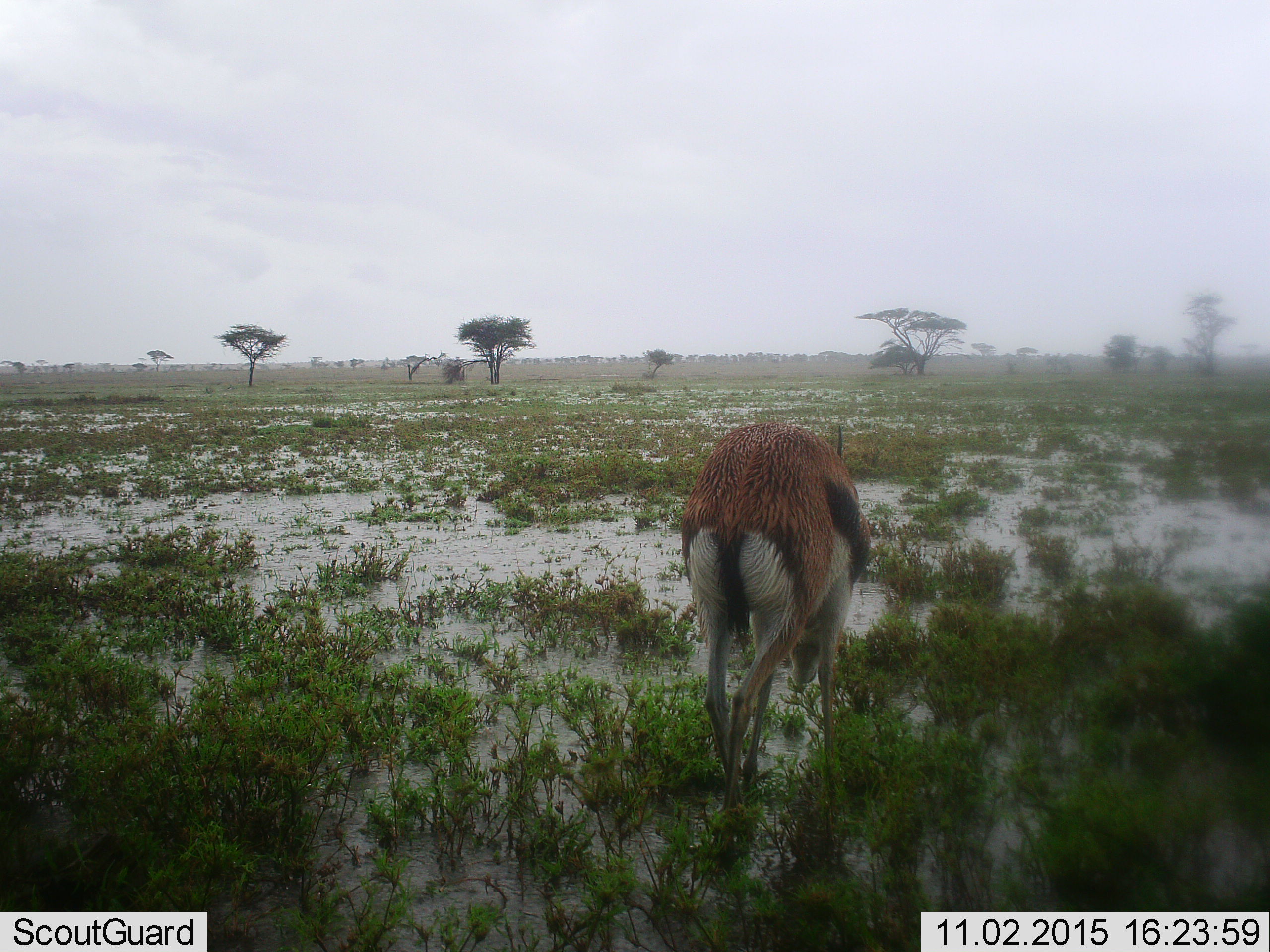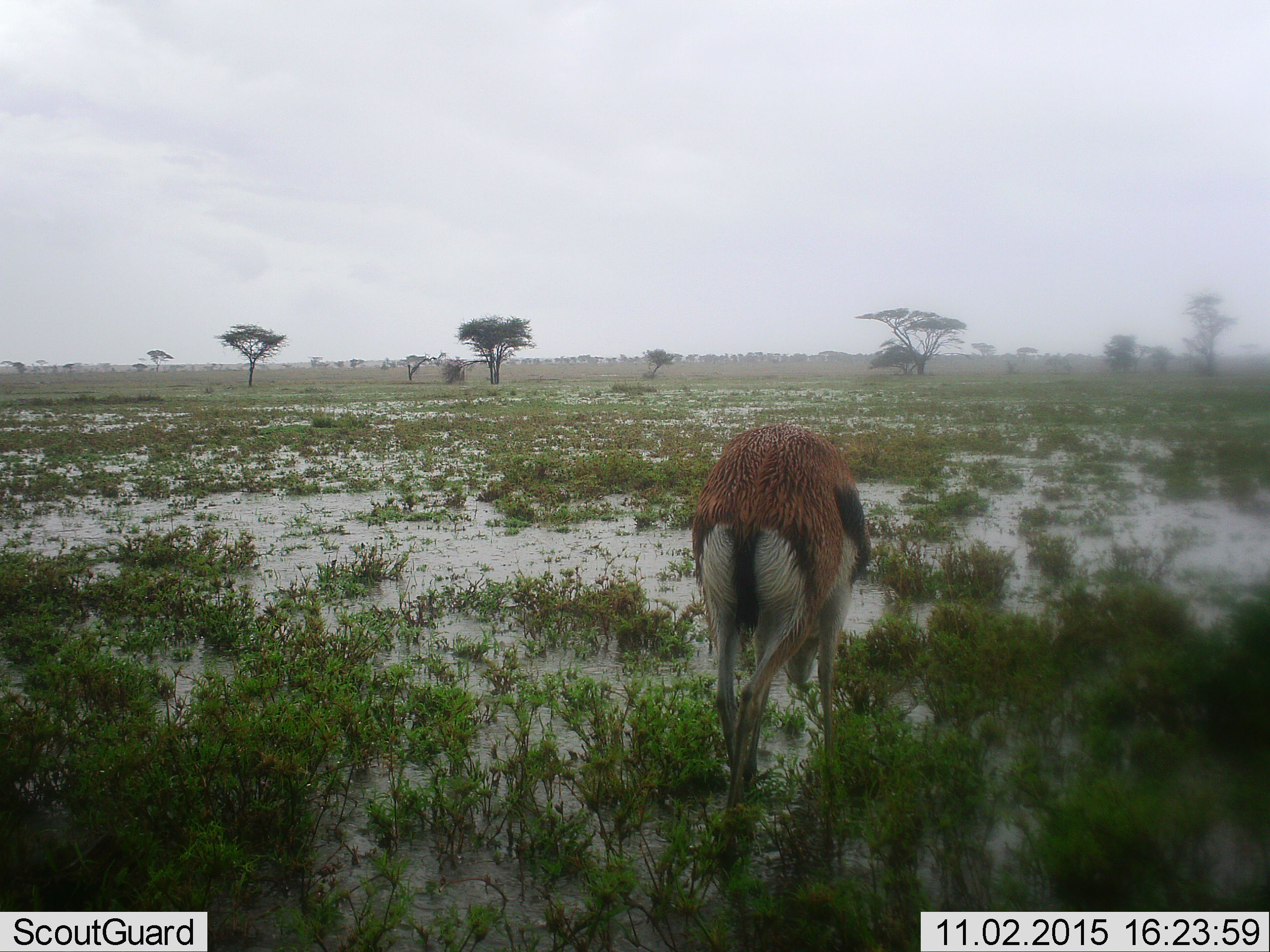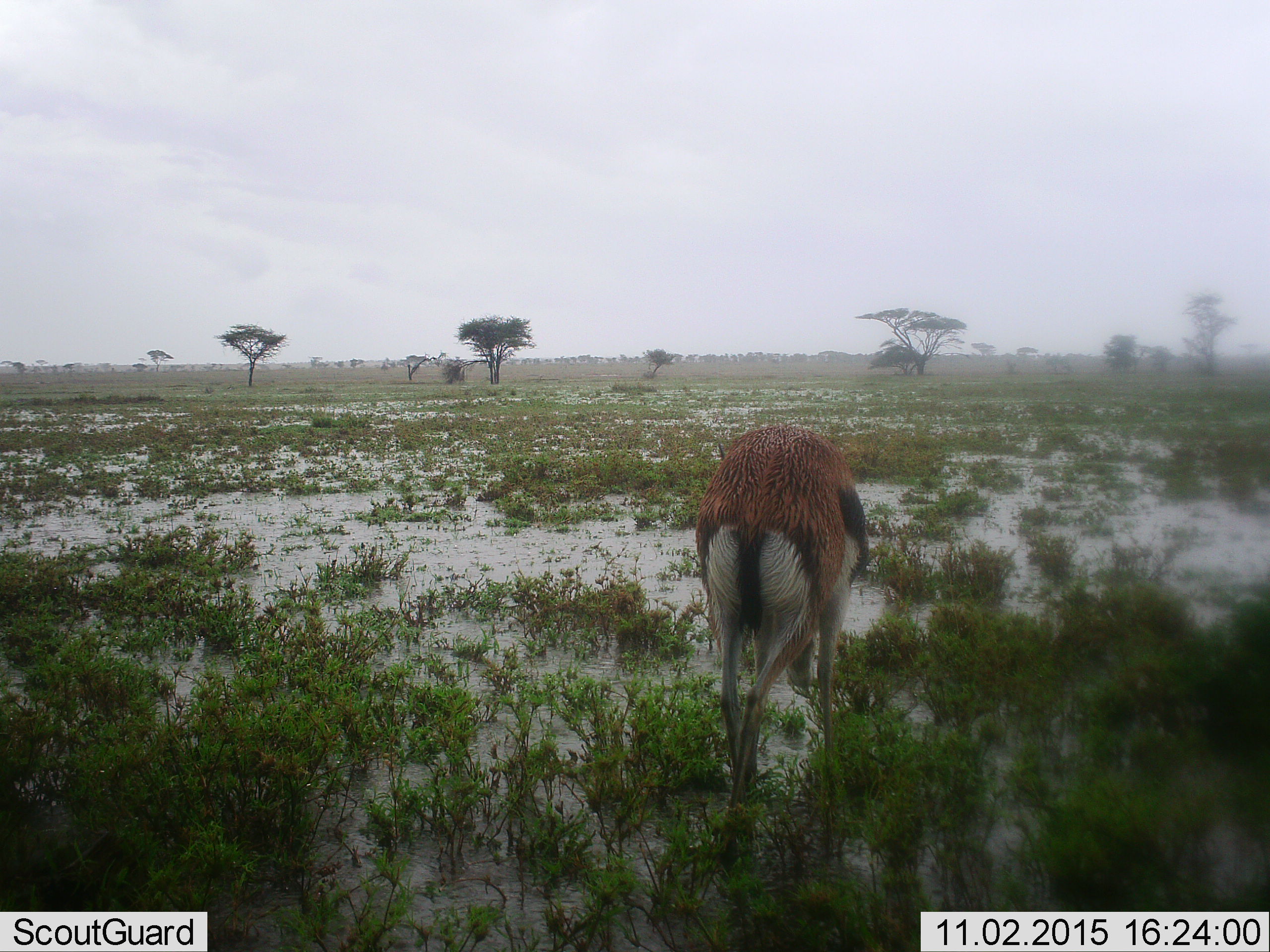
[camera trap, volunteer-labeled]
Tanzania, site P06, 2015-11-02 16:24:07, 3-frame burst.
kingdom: Animalia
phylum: Chordata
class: Mammalia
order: Artiodactyla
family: Bovidae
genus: Eudorcas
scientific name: Eudorcas thomsonii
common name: thomson's gazelle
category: gazellethomsons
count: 1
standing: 43%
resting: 0%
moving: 14%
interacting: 0%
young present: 0%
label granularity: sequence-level